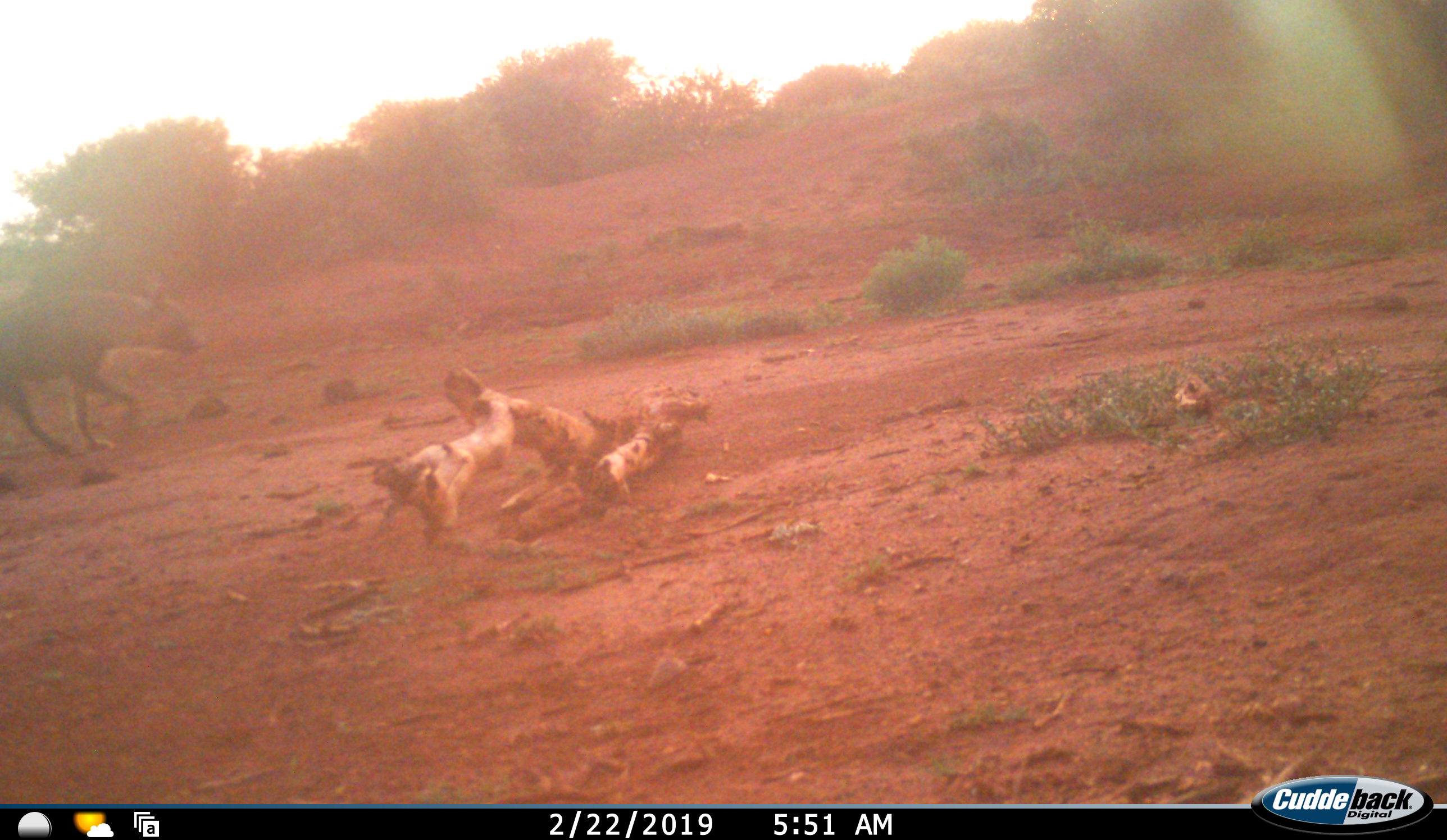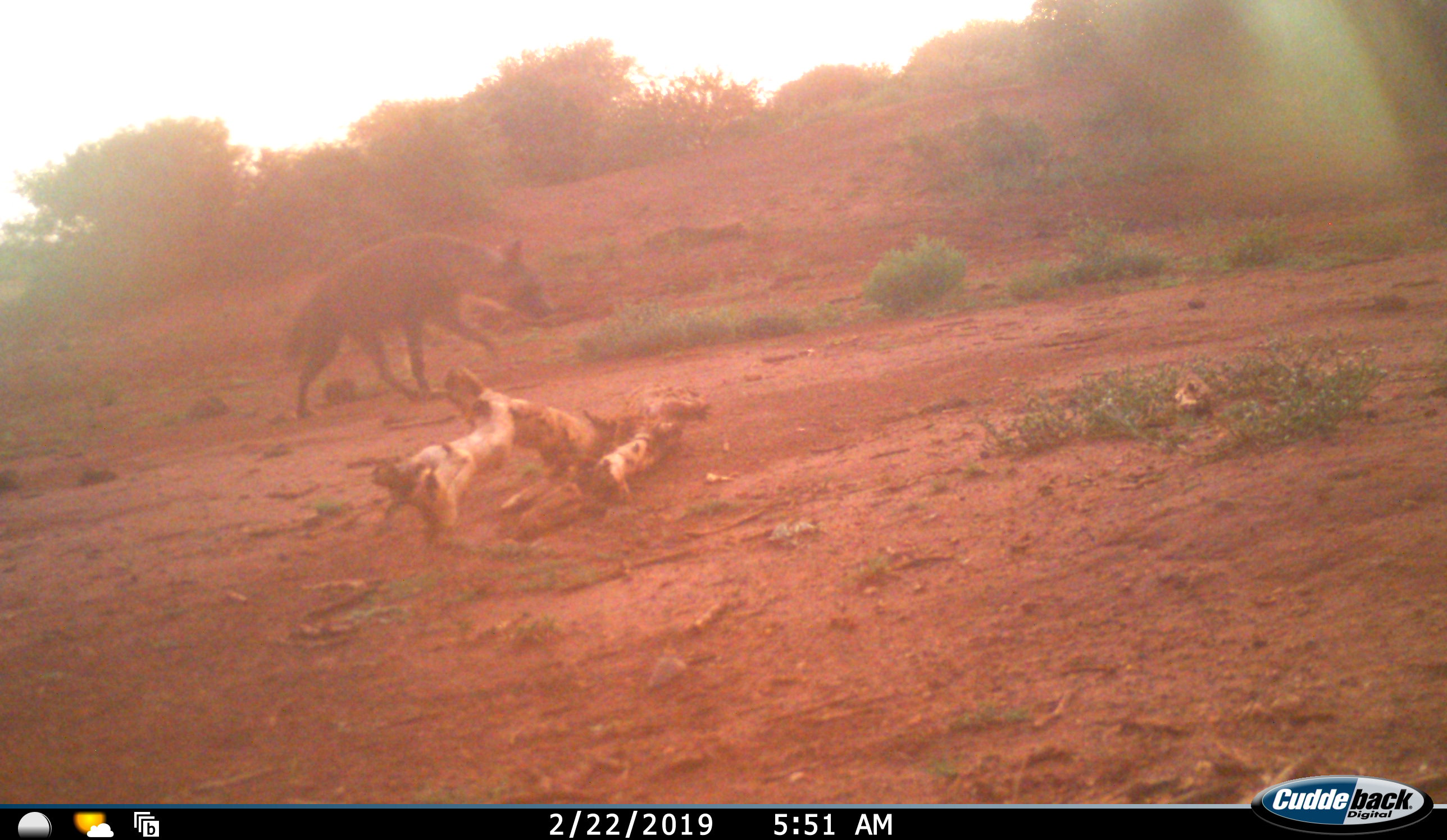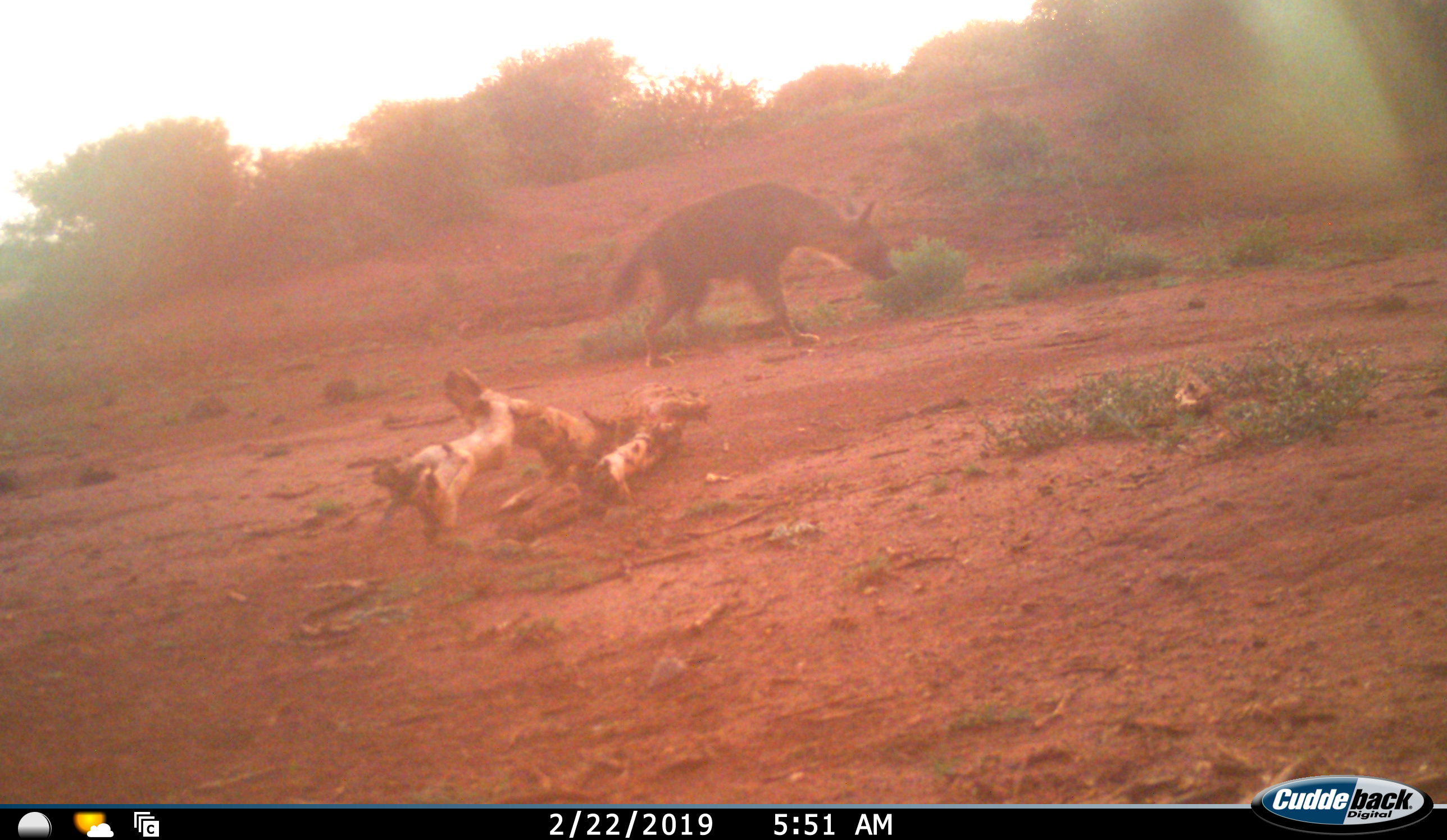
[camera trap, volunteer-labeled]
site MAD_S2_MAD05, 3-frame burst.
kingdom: Animalia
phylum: Chordata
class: Mammalia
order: Carnivora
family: Hyaenidae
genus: Parahyaena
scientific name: Parahyaena brunnea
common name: brown hyena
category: hyenabrown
Hyenabrown (brown hyena) (Parahyaena brunnea), count 1. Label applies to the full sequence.